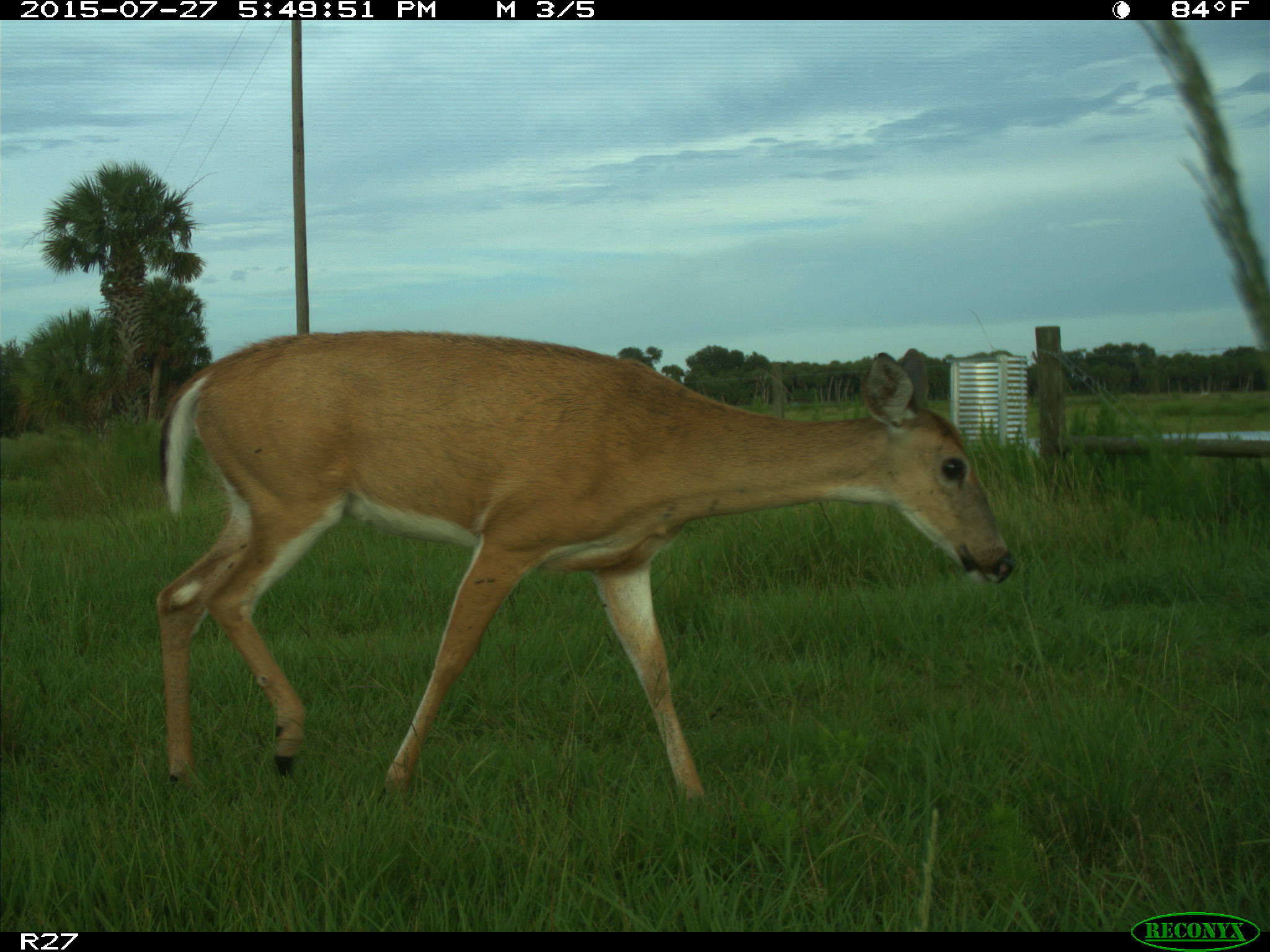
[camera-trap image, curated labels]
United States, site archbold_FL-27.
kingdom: Animalia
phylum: Chordata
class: Mammalia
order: Artiodactyla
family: Cervidae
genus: Odocoileus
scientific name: Odocoileus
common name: deer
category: unidentified deer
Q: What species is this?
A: Unidentified deer (deer) (Odocoileus).